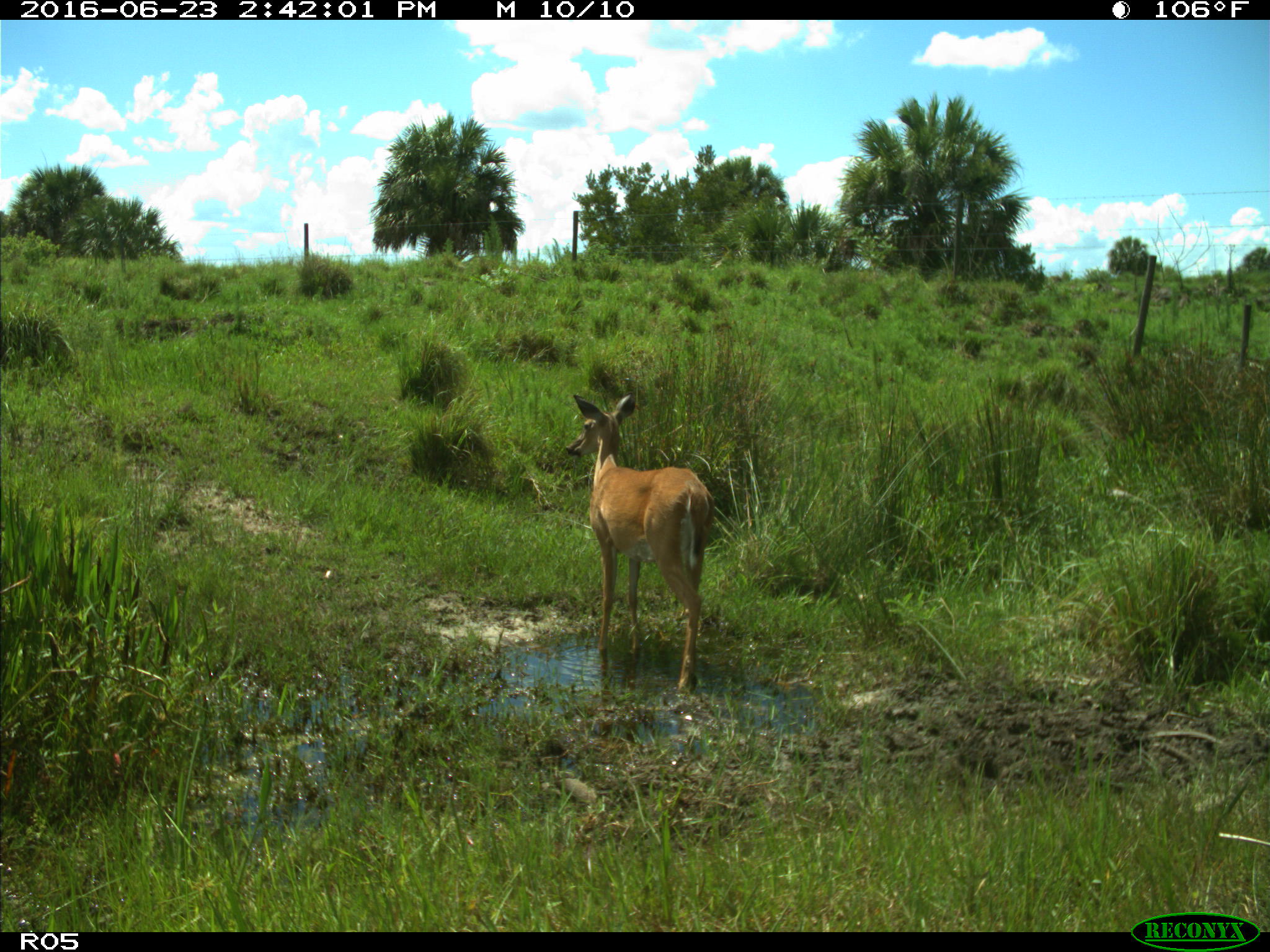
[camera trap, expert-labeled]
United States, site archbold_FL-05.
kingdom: Animalia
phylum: Chordata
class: Mammalia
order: Artiodactyla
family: Cervidae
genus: Odocoileus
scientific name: Odocoileus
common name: deer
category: unidentified deer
Unidentified deer (deer) (Odocoileus).